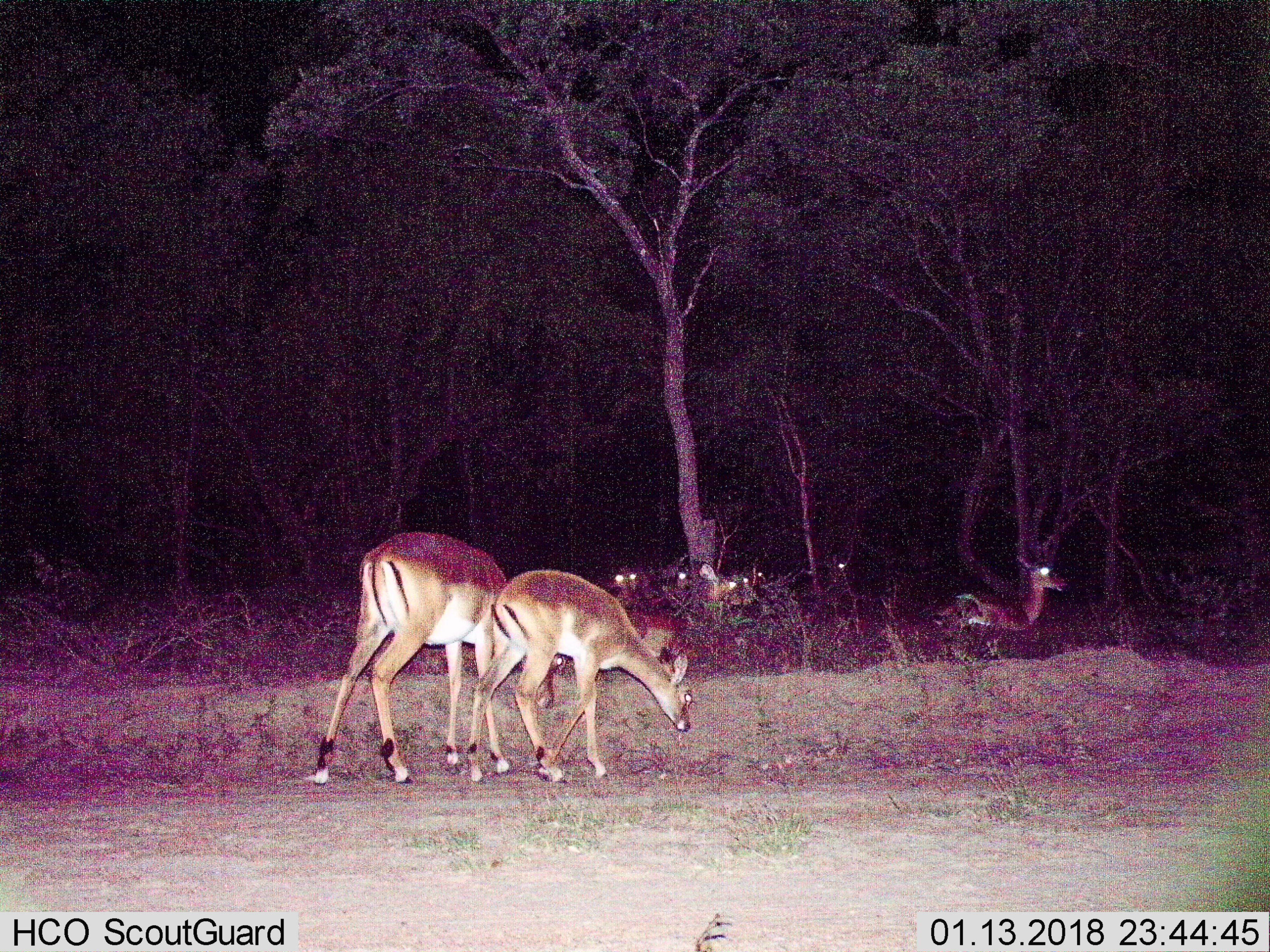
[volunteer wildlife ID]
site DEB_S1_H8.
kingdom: Animalia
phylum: Chordata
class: Mammalia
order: Artiodactyla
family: Bovidae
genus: Aepyceros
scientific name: Aepyceros melampus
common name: impala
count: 10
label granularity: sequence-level